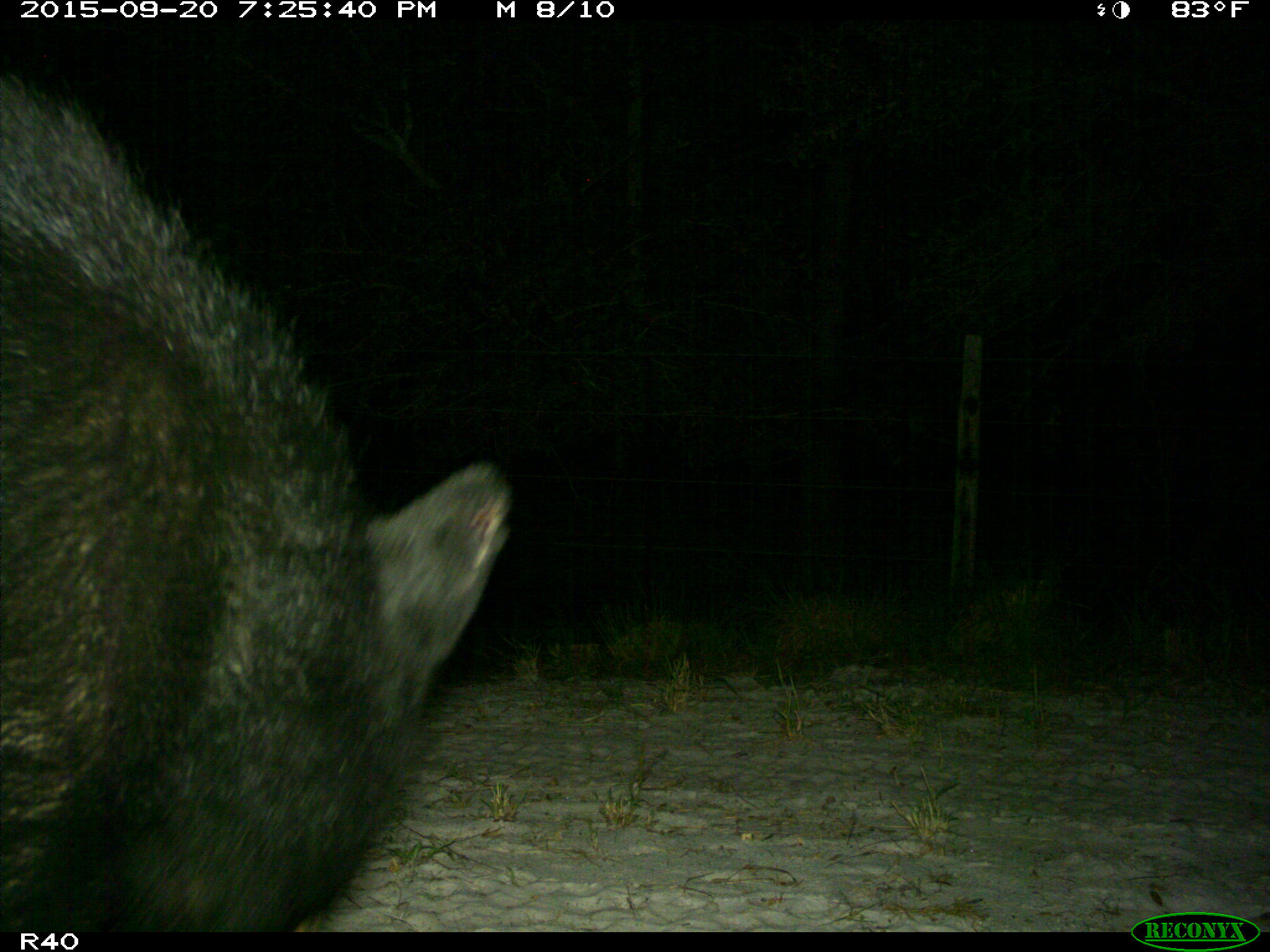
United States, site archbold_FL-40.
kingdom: Animalia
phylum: Chordata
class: Mammalia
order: Carnivora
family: Ursidae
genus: Ursus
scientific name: Ursus americanus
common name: american black bear